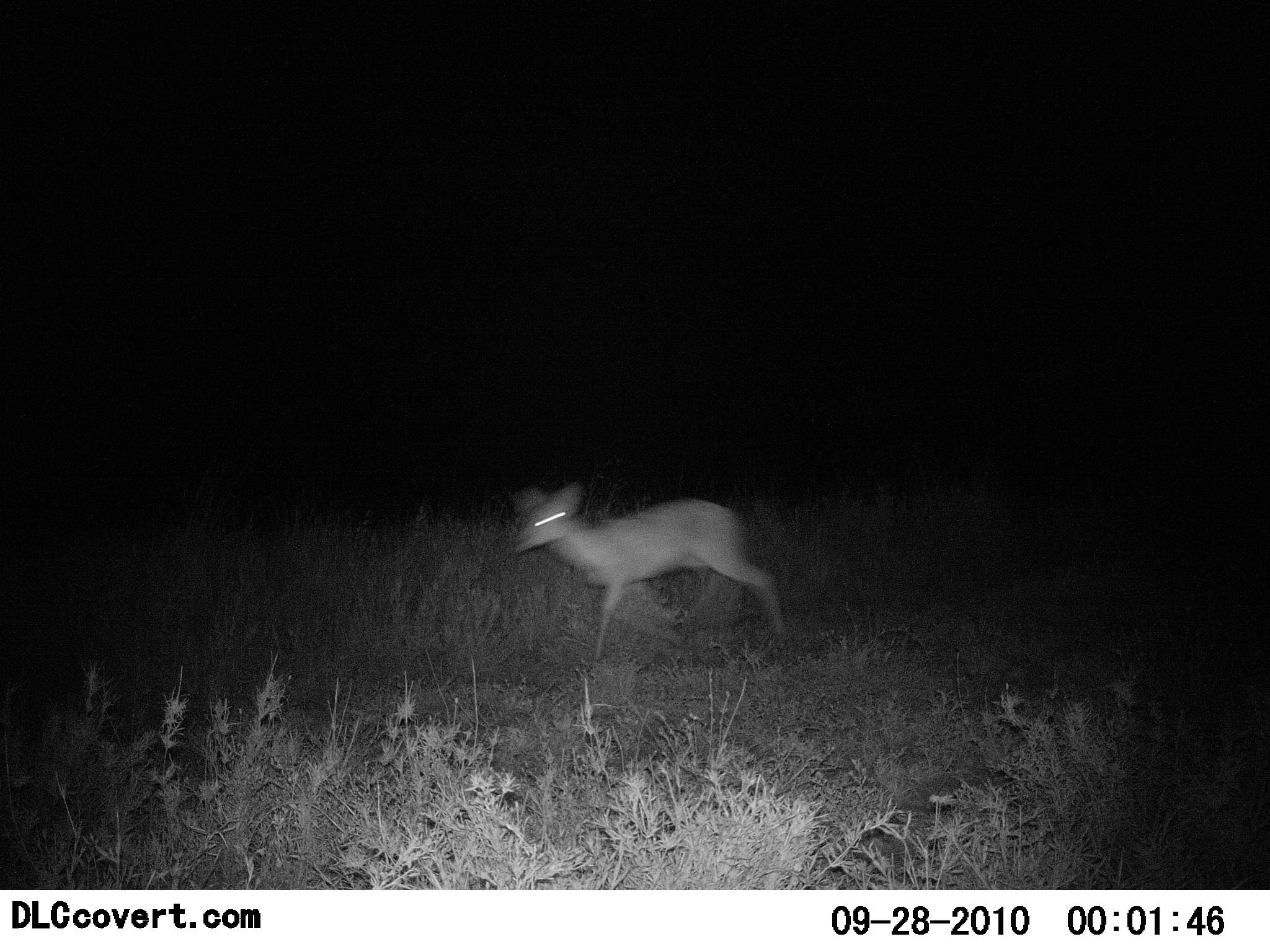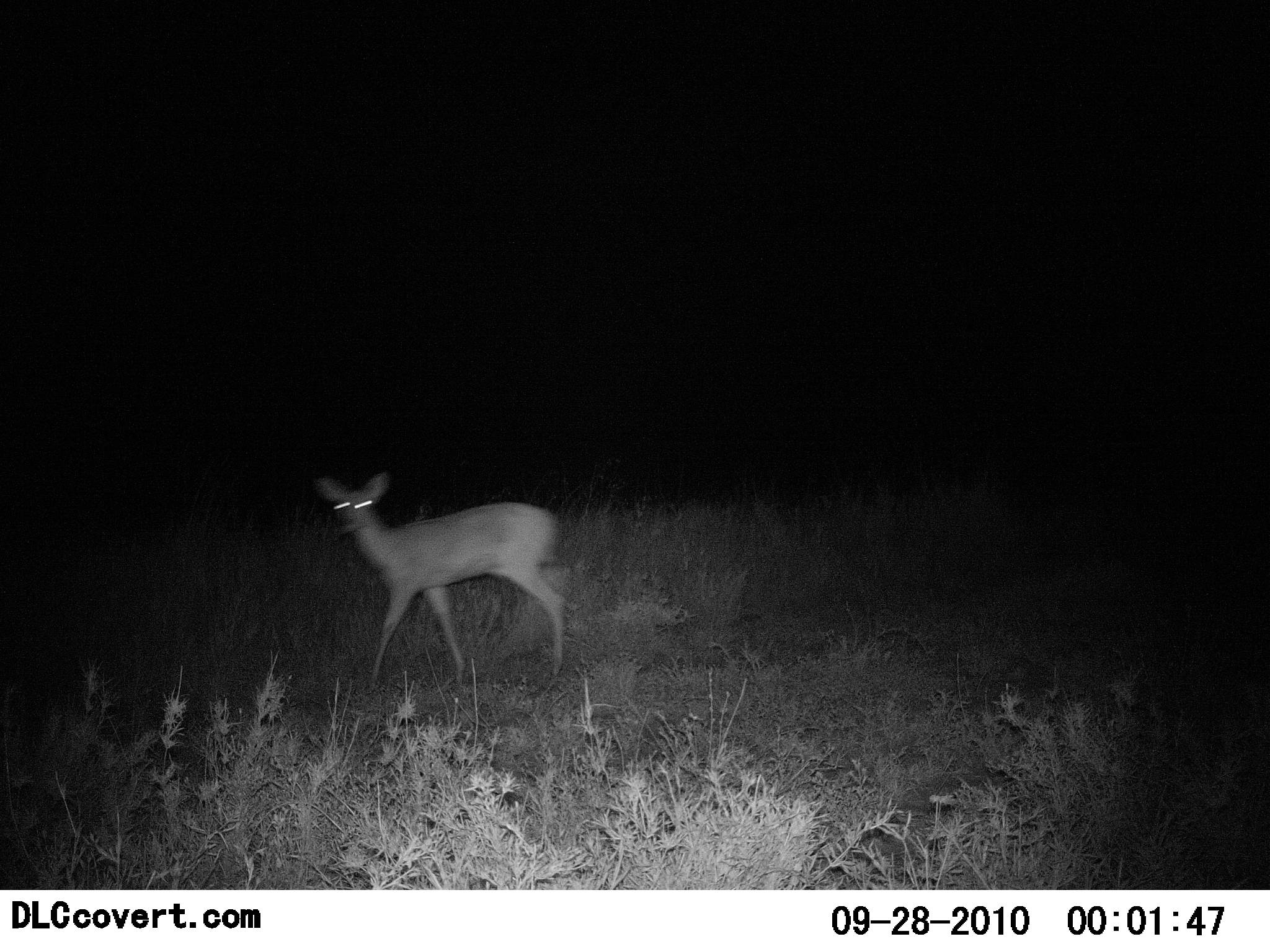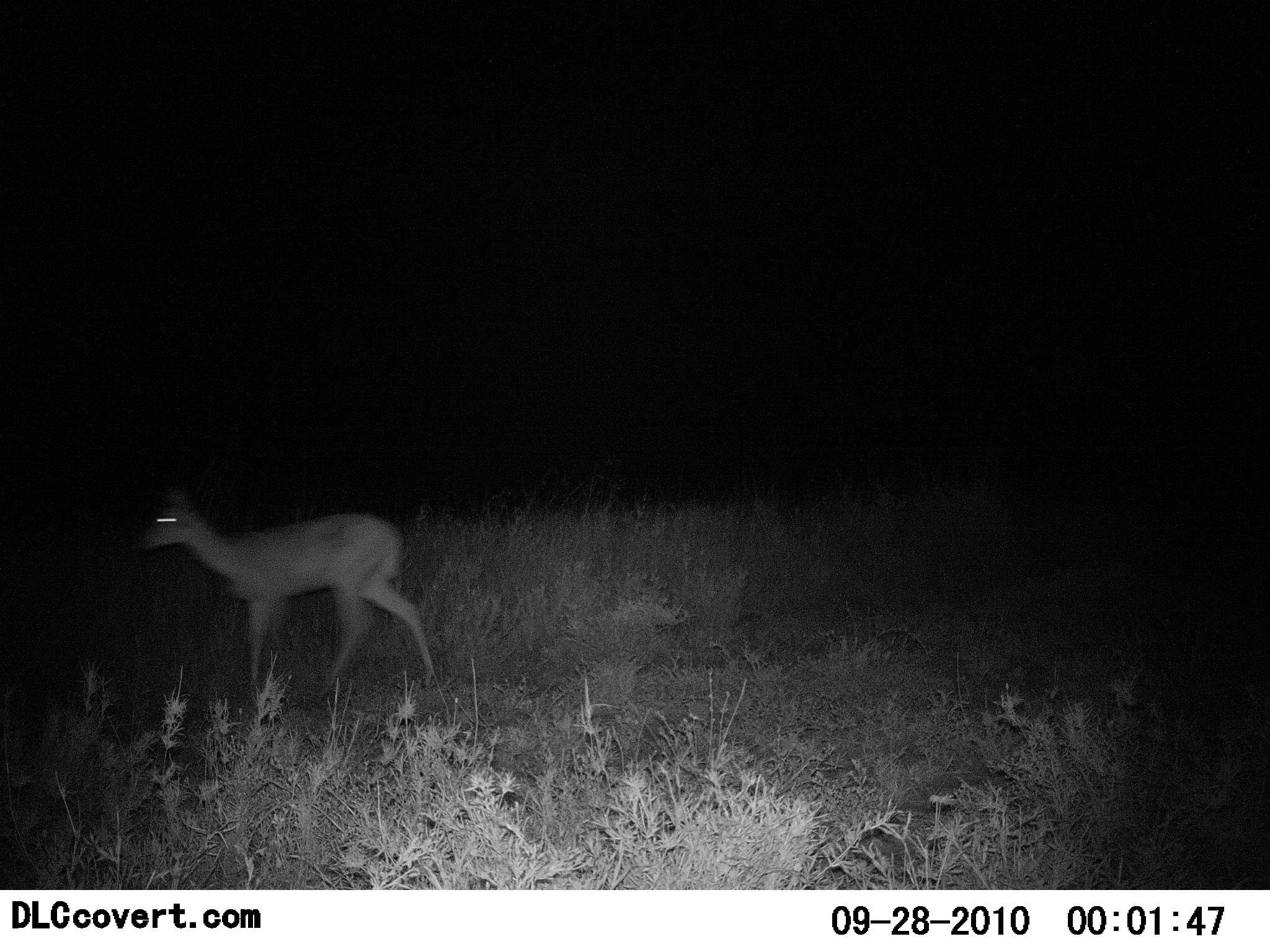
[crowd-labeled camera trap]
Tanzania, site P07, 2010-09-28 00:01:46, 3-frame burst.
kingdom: Animalia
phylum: Chordata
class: Mammalia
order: Artiodactyla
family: Bovidae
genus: Redunca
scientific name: Redunca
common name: reedbuck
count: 1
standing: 0%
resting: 0%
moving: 100%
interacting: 0%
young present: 0%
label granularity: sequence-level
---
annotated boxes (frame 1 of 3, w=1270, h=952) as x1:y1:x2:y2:
animal: 512:482:792:669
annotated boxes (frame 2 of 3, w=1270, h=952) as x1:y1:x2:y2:
animal: 314:474:568:694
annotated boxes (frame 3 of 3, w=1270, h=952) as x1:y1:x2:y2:
animal: 135:484:435:711